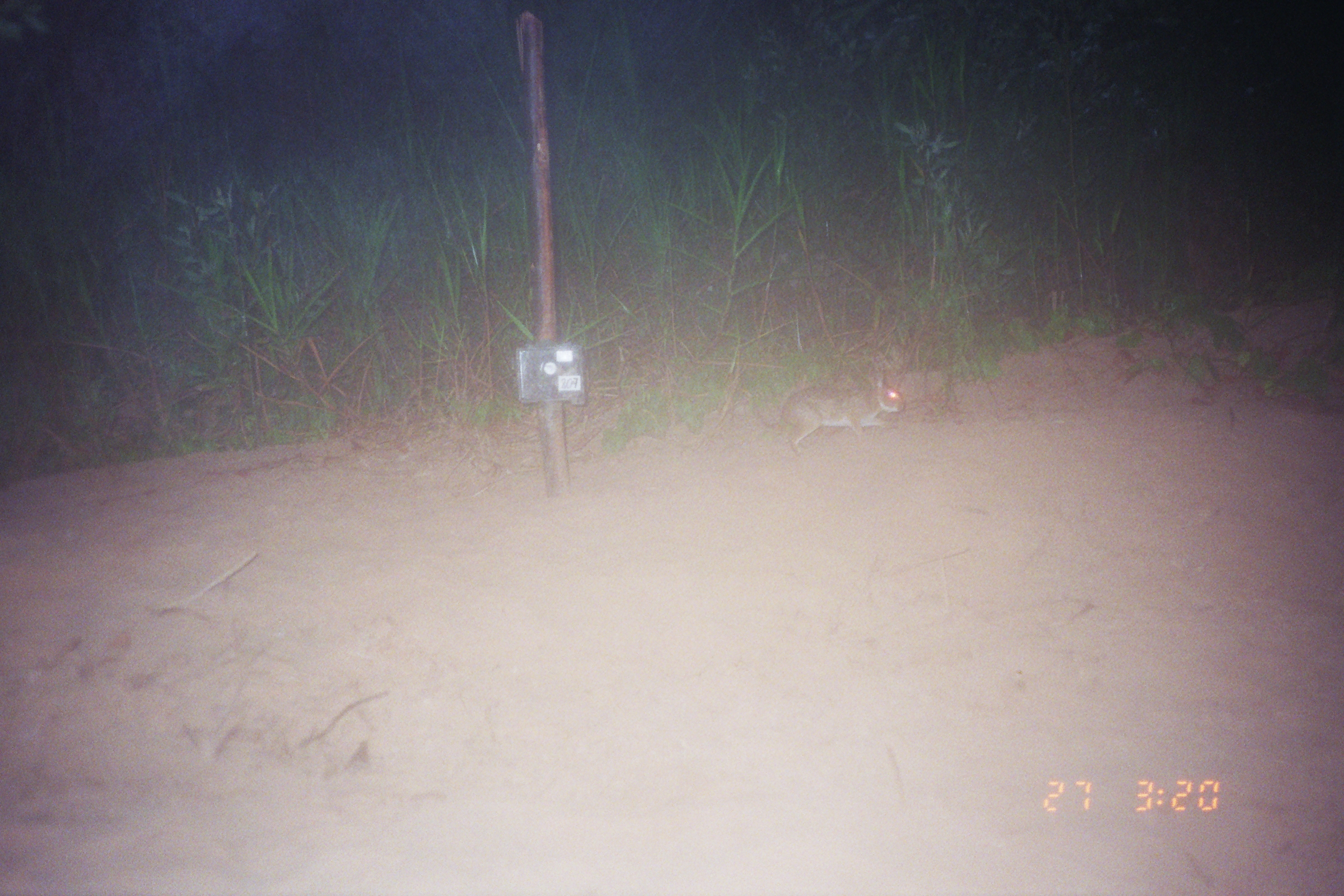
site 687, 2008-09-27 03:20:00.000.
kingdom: Animalia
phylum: Chordata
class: Mammalia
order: Lagomorpha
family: Leporidae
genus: Sylvilagus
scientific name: Sylvilagus brasiliensis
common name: tapeti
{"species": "Sylvilagus brasiliensis (tapeti)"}